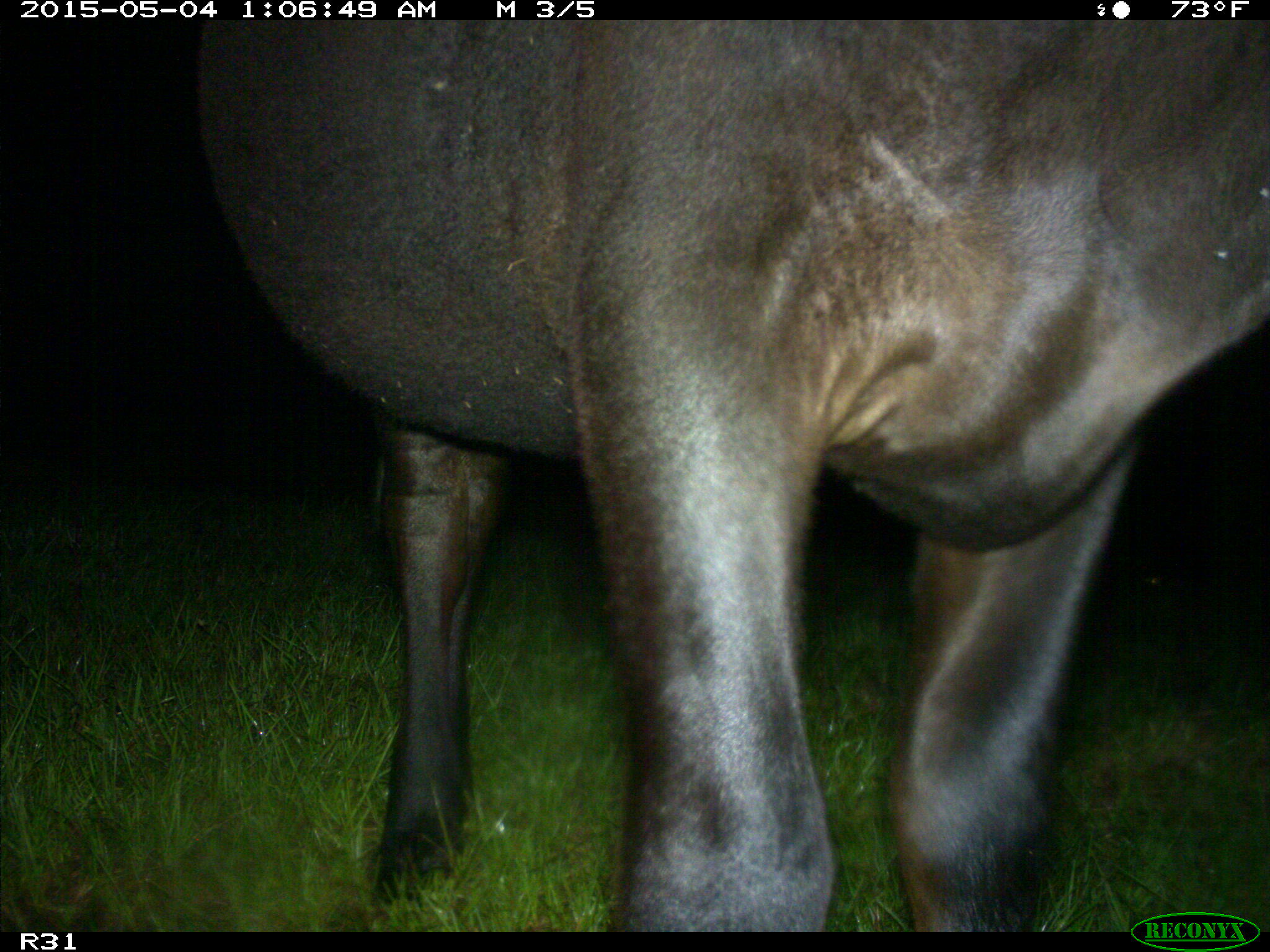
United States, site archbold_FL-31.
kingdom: Animalia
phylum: Chordata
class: Mammalia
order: Artiodactyla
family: Bovidae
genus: Bos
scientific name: Bos taurus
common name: domestic cow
Bos taurus (domestic cow).